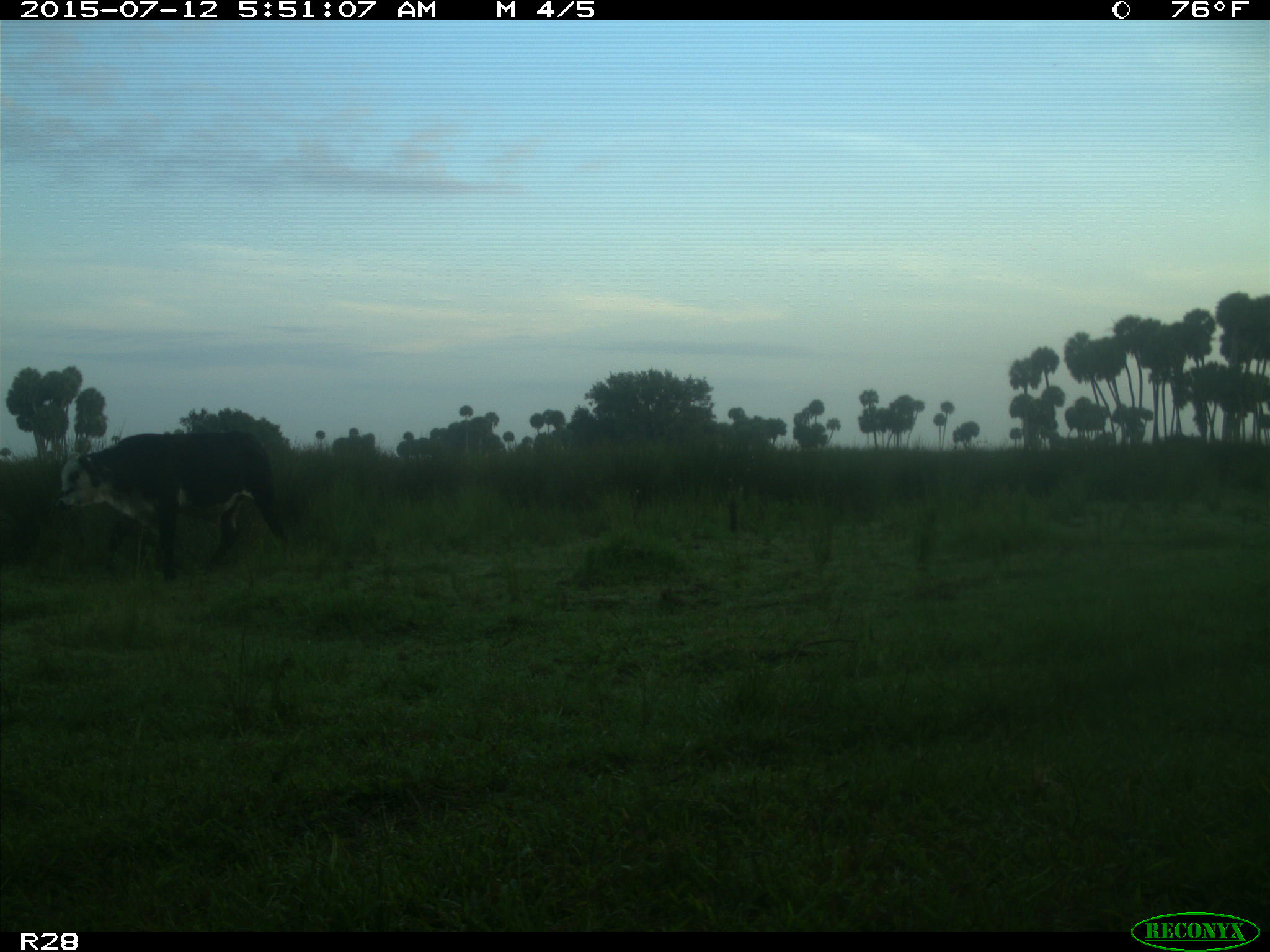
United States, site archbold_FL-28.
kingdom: Animalia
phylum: Chordata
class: Mammalia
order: Artiodactyla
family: Bovidae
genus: Bos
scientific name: Bos taurus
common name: domestic cow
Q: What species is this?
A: Bos taurus (domestic cow).